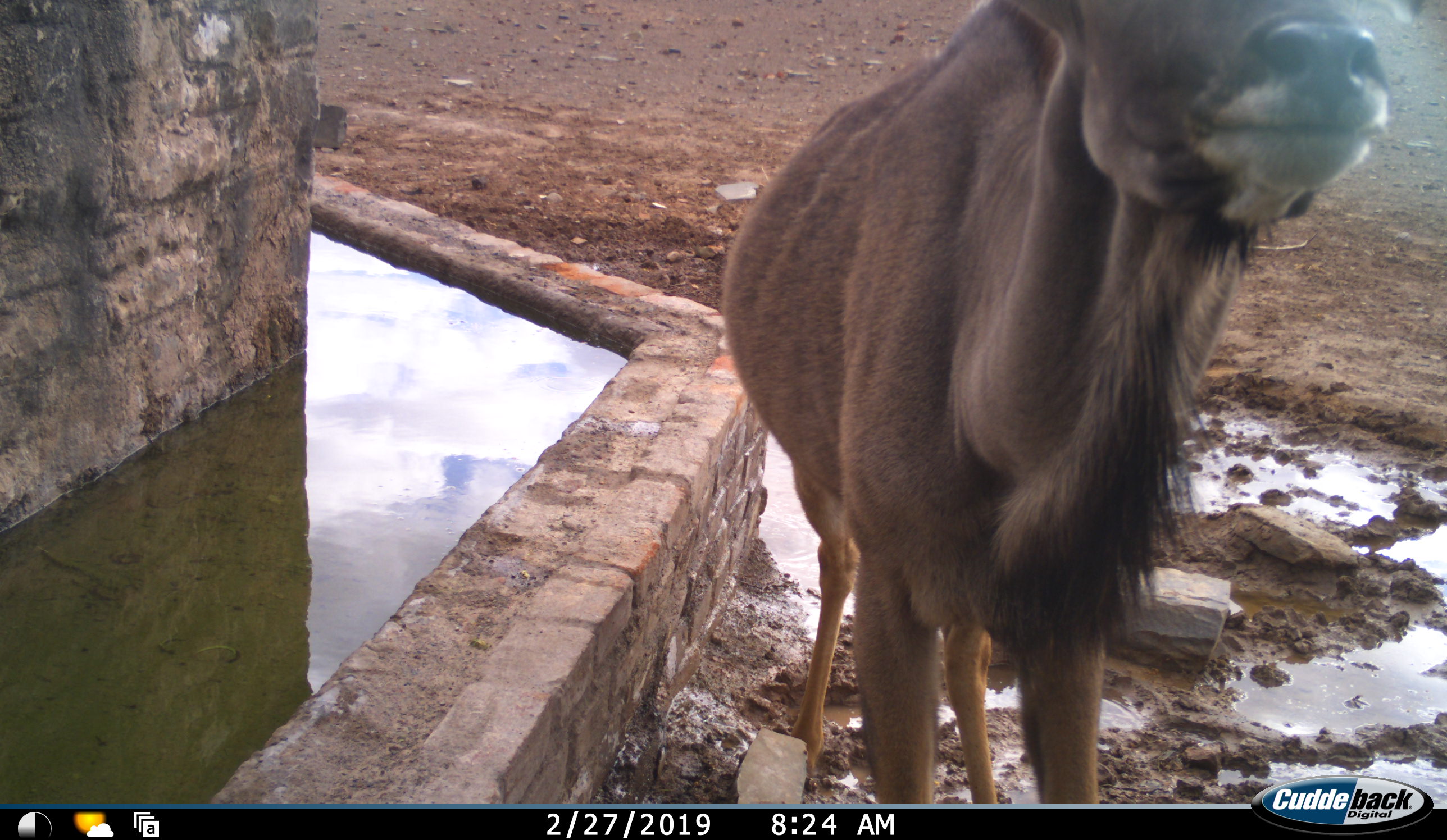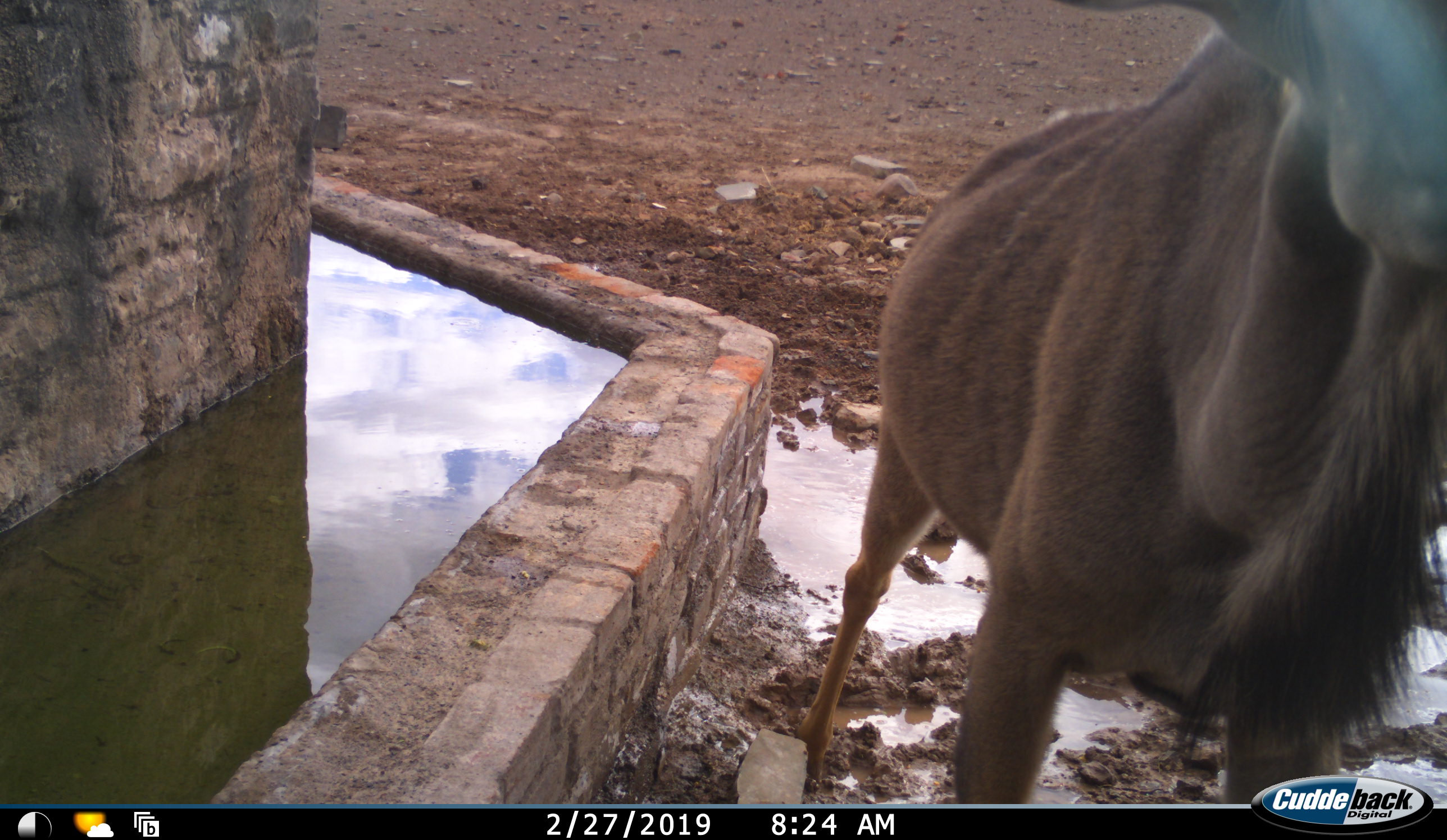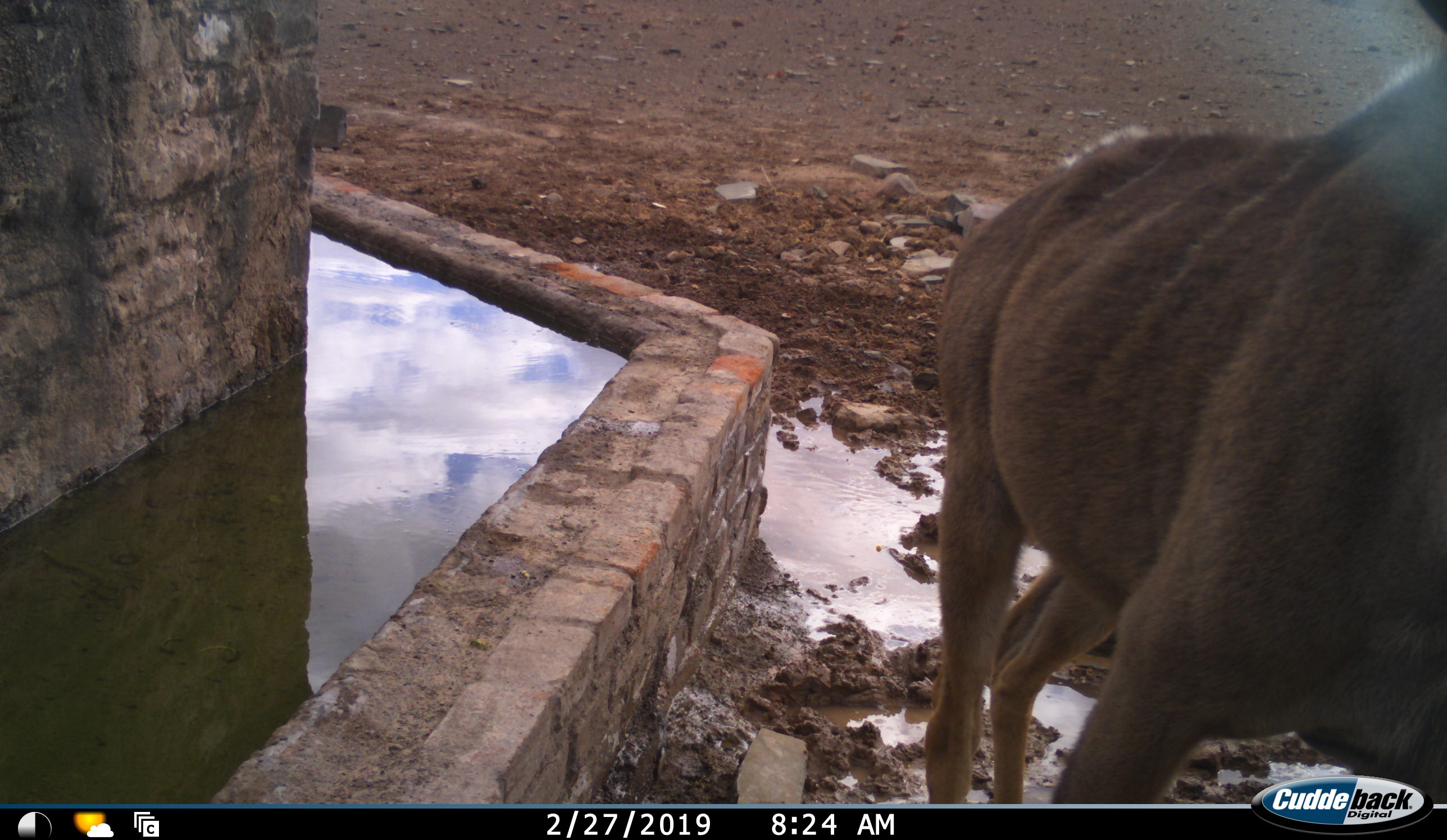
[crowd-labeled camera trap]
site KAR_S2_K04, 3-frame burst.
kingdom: Animalia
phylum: Chordata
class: Mammalia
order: Artiodactyla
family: Bovidae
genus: Tragelaphus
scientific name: Tragelaphus oryx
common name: eland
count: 1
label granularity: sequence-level